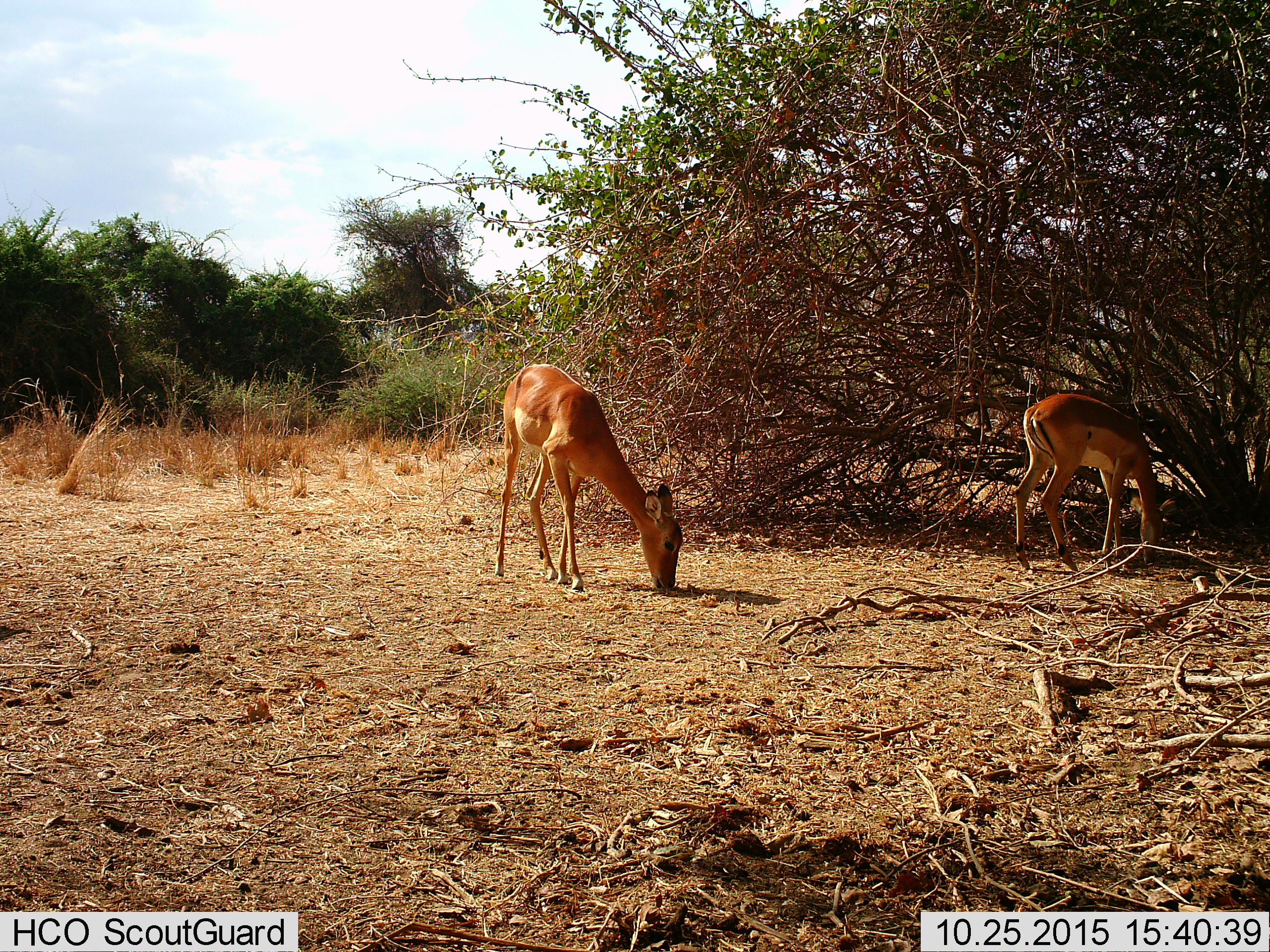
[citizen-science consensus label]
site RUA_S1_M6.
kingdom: Animalia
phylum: Chordata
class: Mammalia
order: Artiodactyla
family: Bovidae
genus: Aepyceros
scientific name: Aepyceros melampus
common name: impala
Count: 2.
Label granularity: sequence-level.